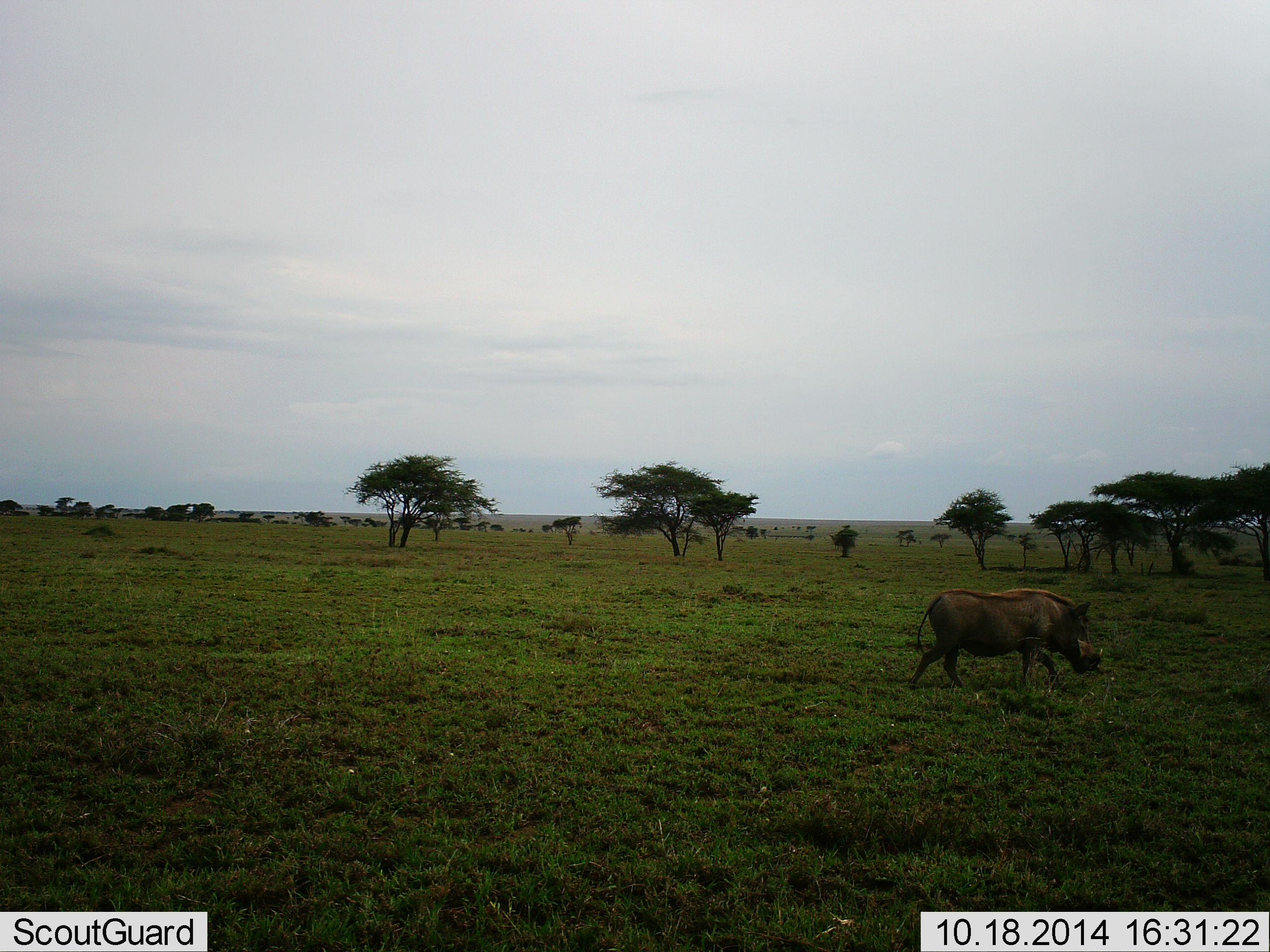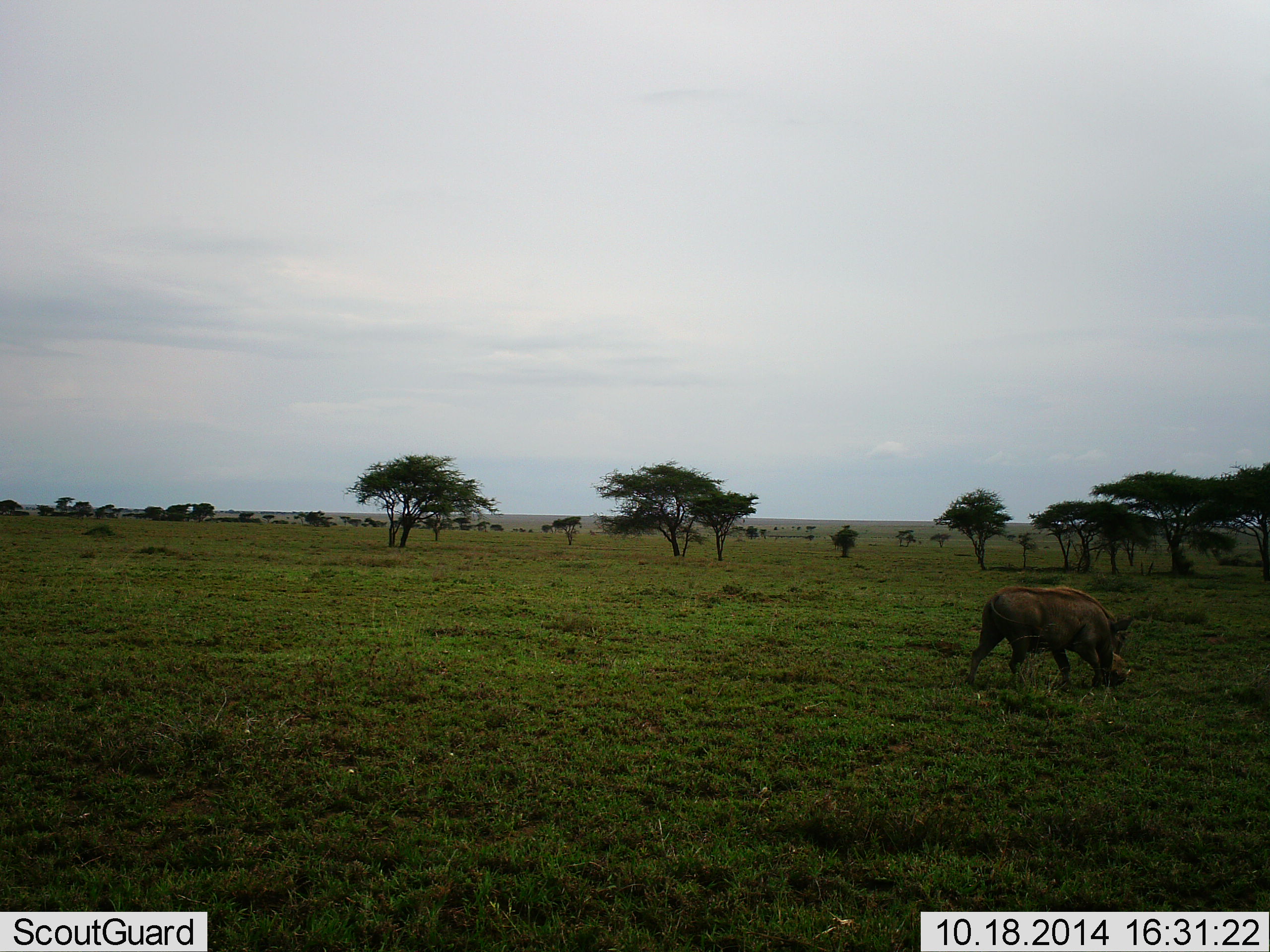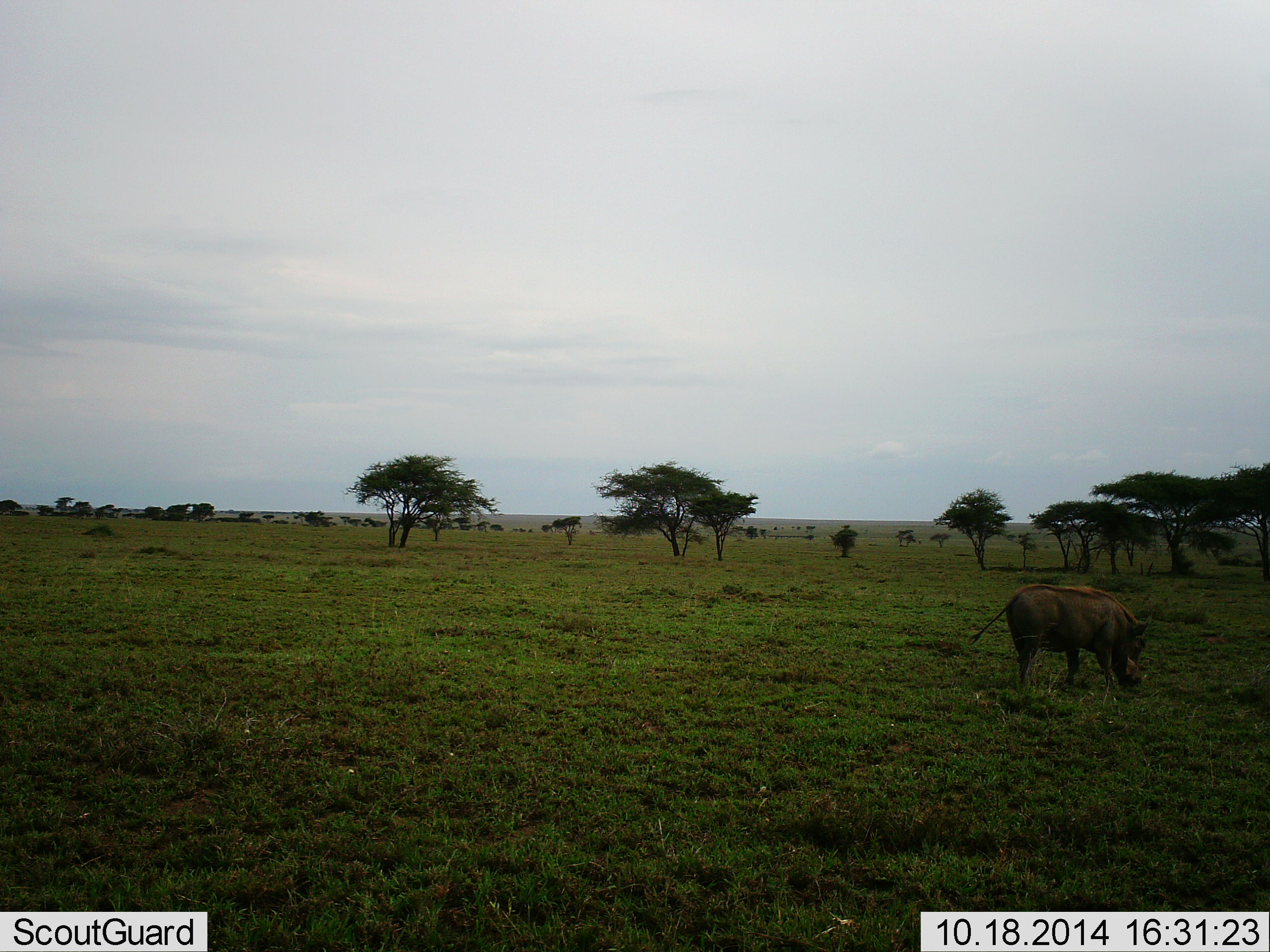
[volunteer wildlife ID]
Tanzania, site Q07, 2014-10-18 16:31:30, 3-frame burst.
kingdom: Animalia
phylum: Chordata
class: Mammalia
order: Artiodactyla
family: Suidae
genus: Phacochoerus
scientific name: Phacochoerus africanus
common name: warthog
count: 1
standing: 20%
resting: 0%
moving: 60%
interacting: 0%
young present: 0%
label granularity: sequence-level